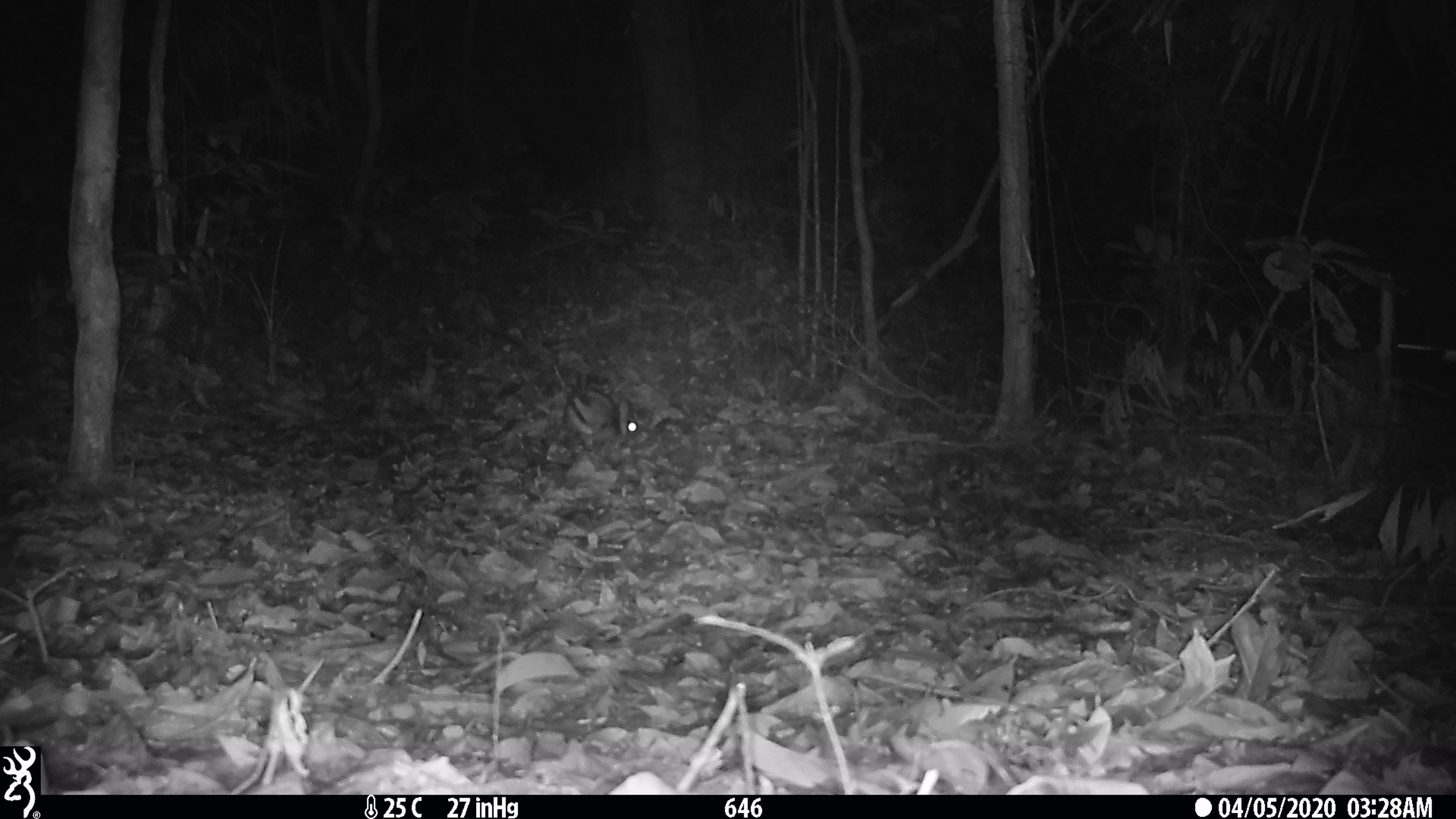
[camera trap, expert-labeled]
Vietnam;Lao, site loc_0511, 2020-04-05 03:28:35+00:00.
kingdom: Animalia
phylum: Chordata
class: Mammalia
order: Lagomorpha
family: Leporidae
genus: Nesolagus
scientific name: Nesolagus timminsi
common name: annamite striped rabbit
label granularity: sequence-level